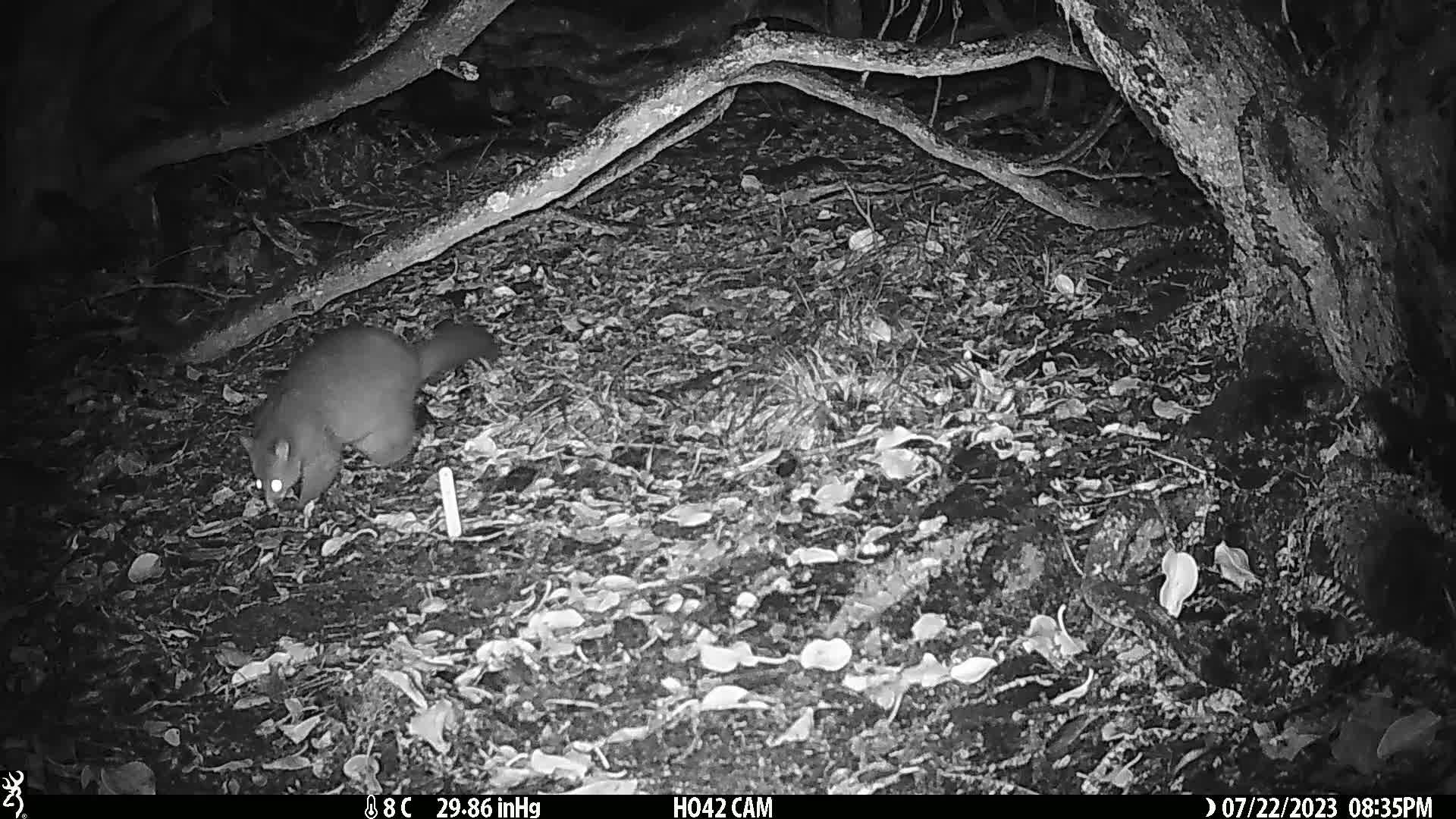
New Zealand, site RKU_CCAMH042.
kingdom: Animalia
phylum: Chordata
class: Mammalia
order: Diprotodontia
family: Phalangeridae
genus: Trichosurus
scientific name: Trichosurus vulpecula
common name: common brushtail possum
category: possum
Possum (common brushtail possum) (Trichosurus vulpecula).